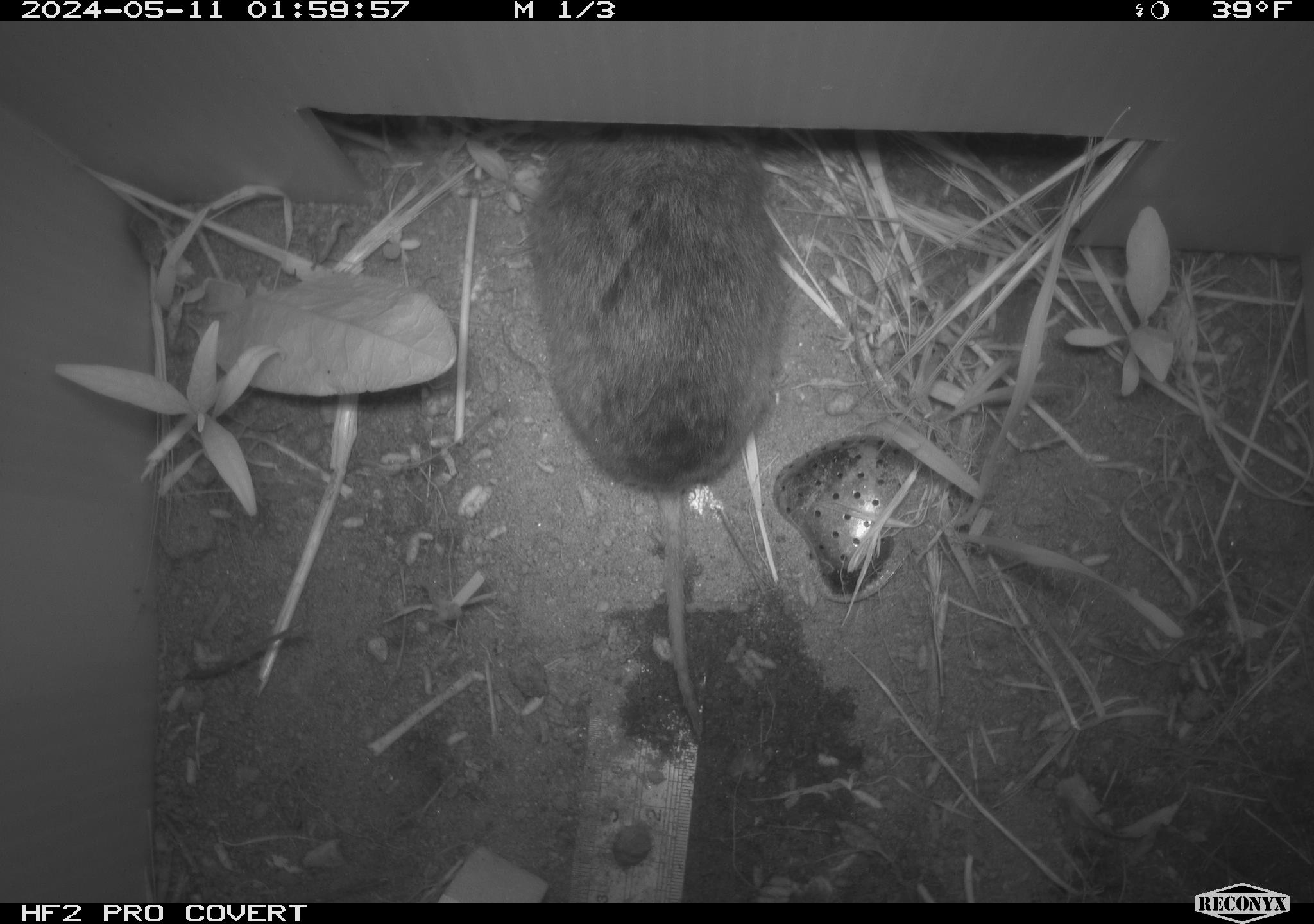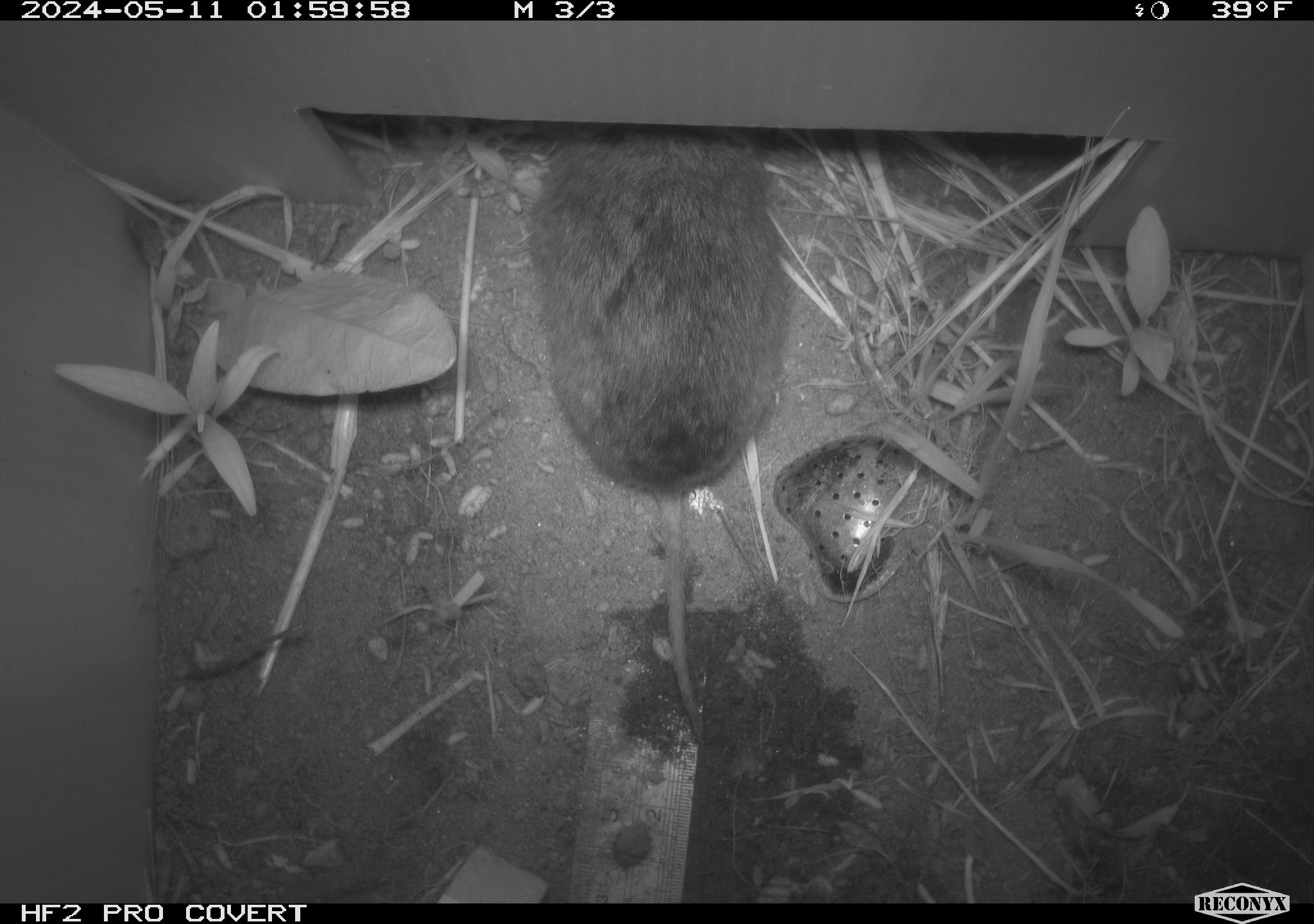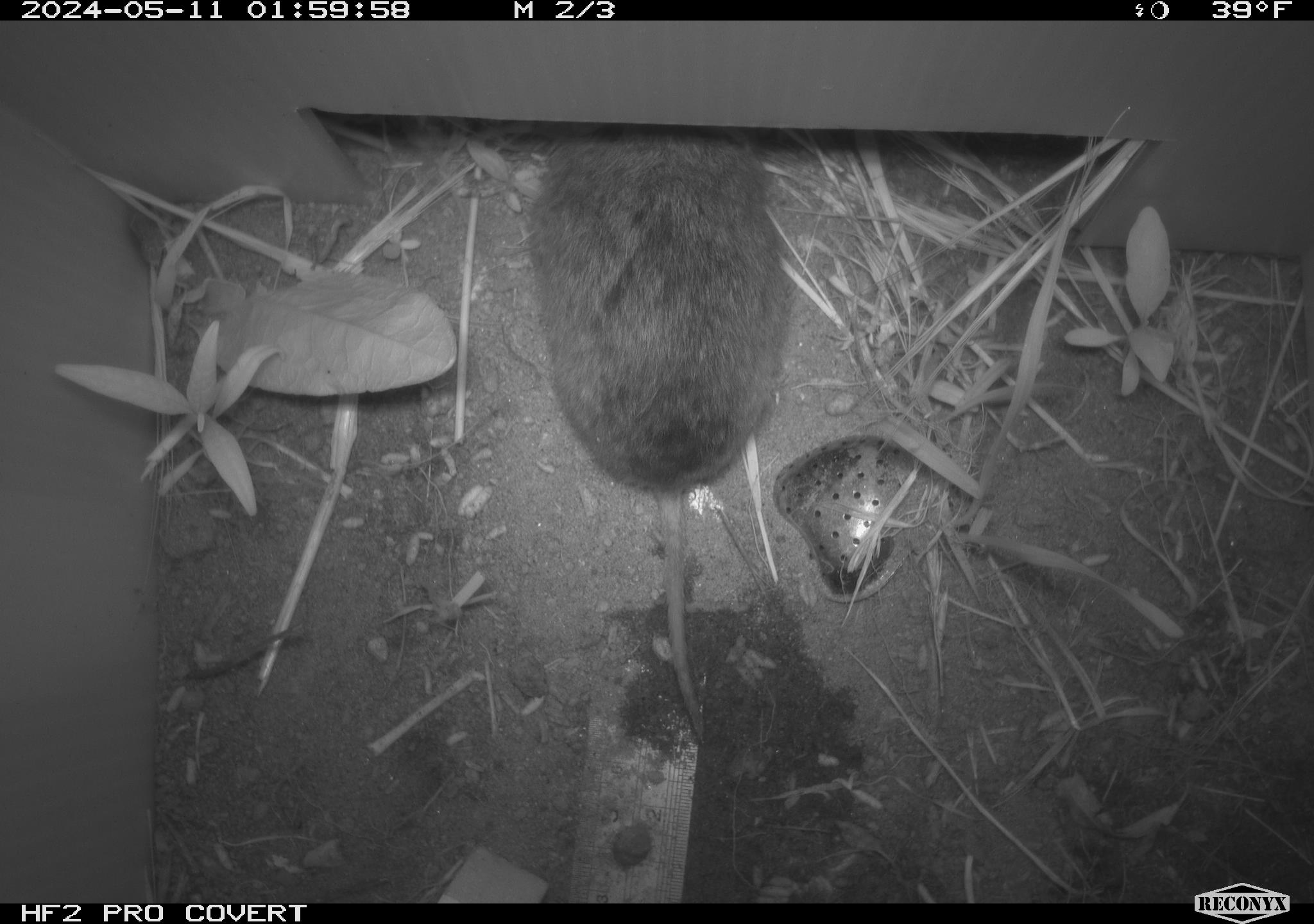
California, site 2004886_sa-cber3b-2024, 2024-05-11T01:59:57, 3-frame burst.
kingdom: Animalia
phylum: Chordata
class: Mammalia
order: Rodentia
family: Cricetidae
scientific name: Arvicolinae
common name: voles, lemmings, and muskrats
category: arvicolinae subfamily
Arvicolinae subfamily (voles, lemmings, and muskrats) (Arvicolinae).